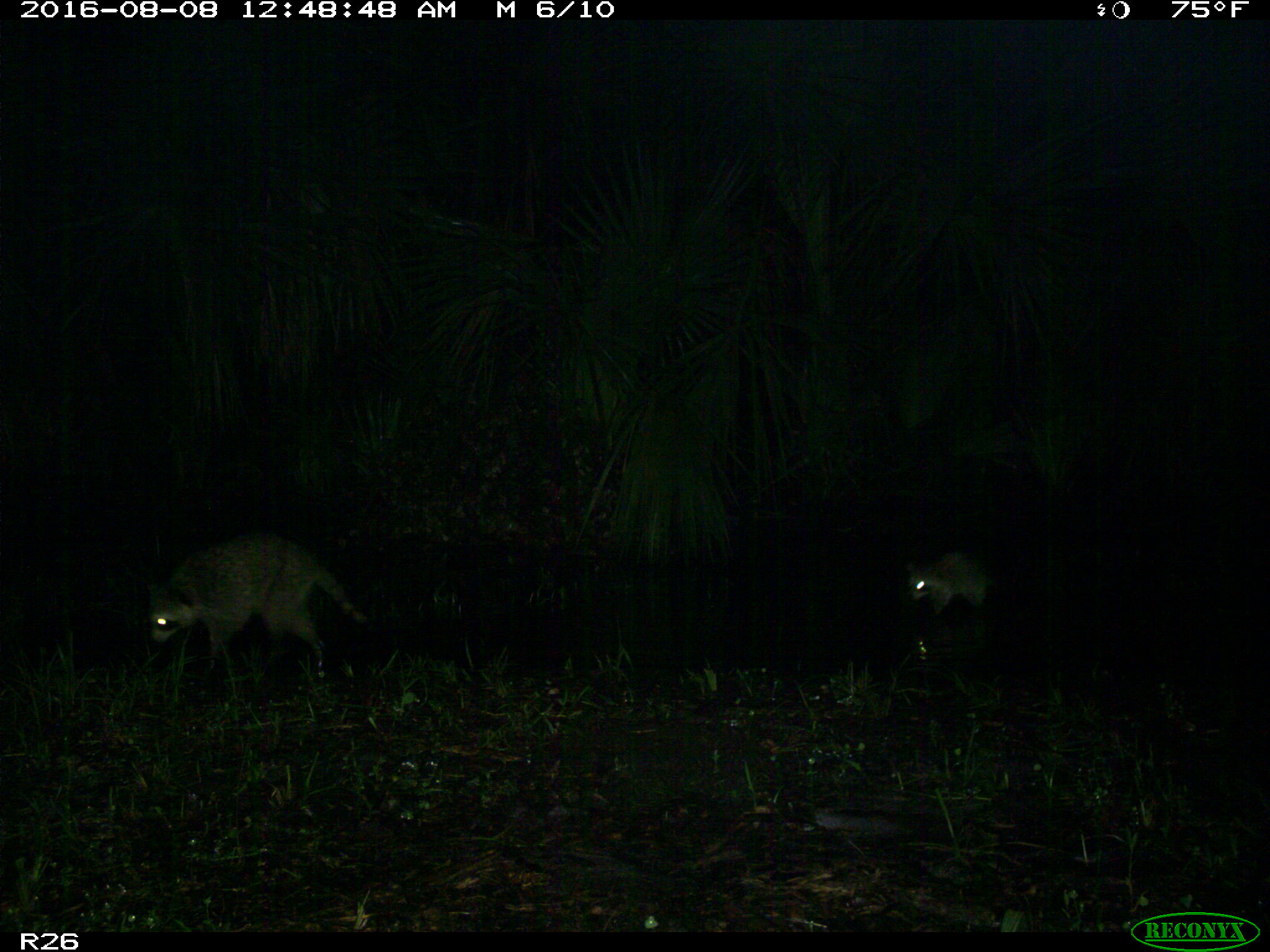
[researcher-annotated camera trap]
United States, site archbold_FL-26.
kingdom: Animalia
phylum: Chordata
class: Mammalia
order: Carnivora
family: Procyonidae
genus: Procyon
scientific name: Procyon lotor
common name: common raccoon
Procyon lotor (common raccoon).